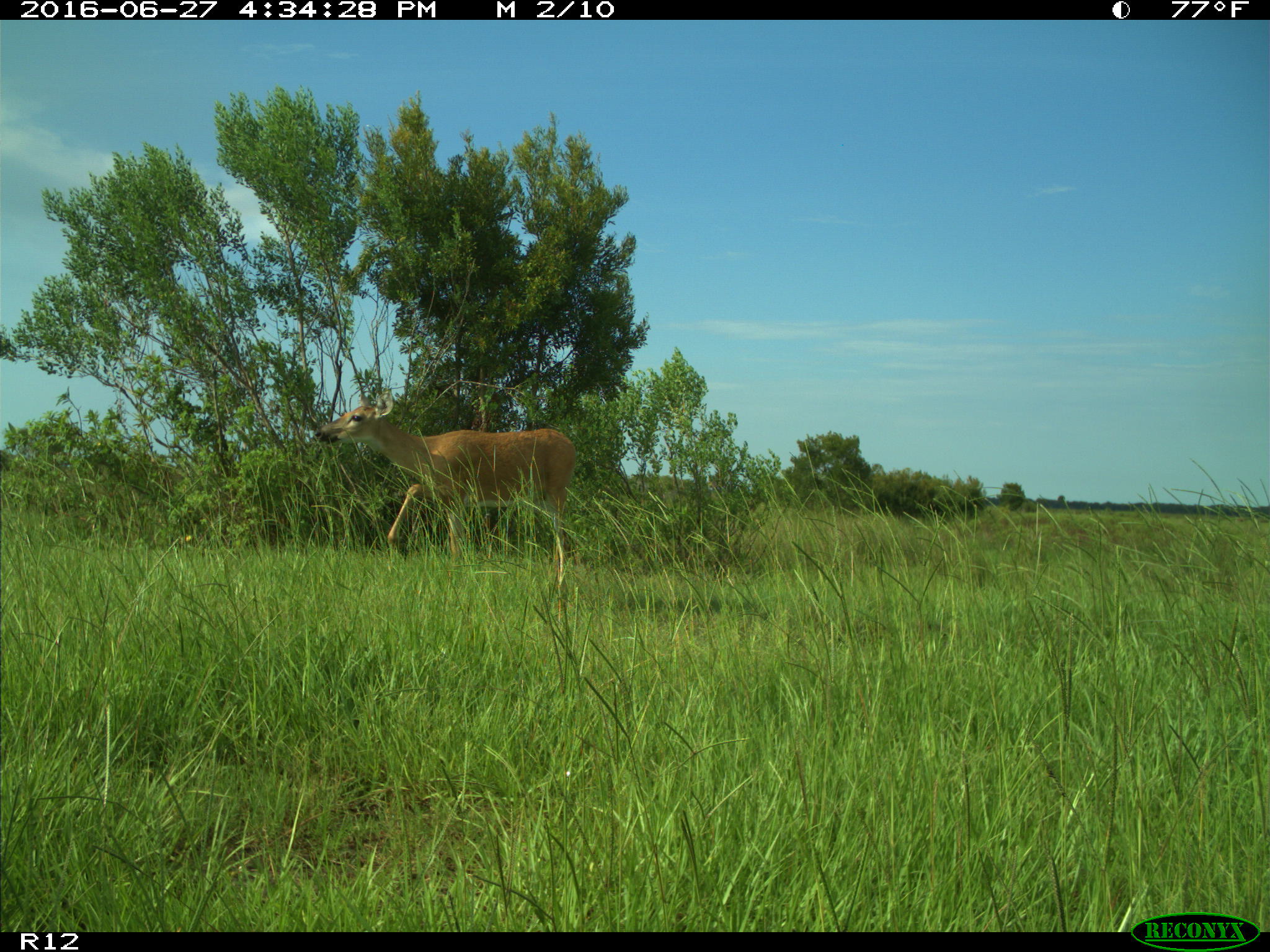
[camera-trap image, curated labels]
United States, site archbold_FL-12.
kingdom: Animalia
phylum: Chordata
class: Mammalia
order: Artiodactyla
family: Cervidae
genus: Odocoileus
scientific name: Odocoileus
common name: deer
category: unidentified deer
Unidentified deer (deer) (Odocoileus).